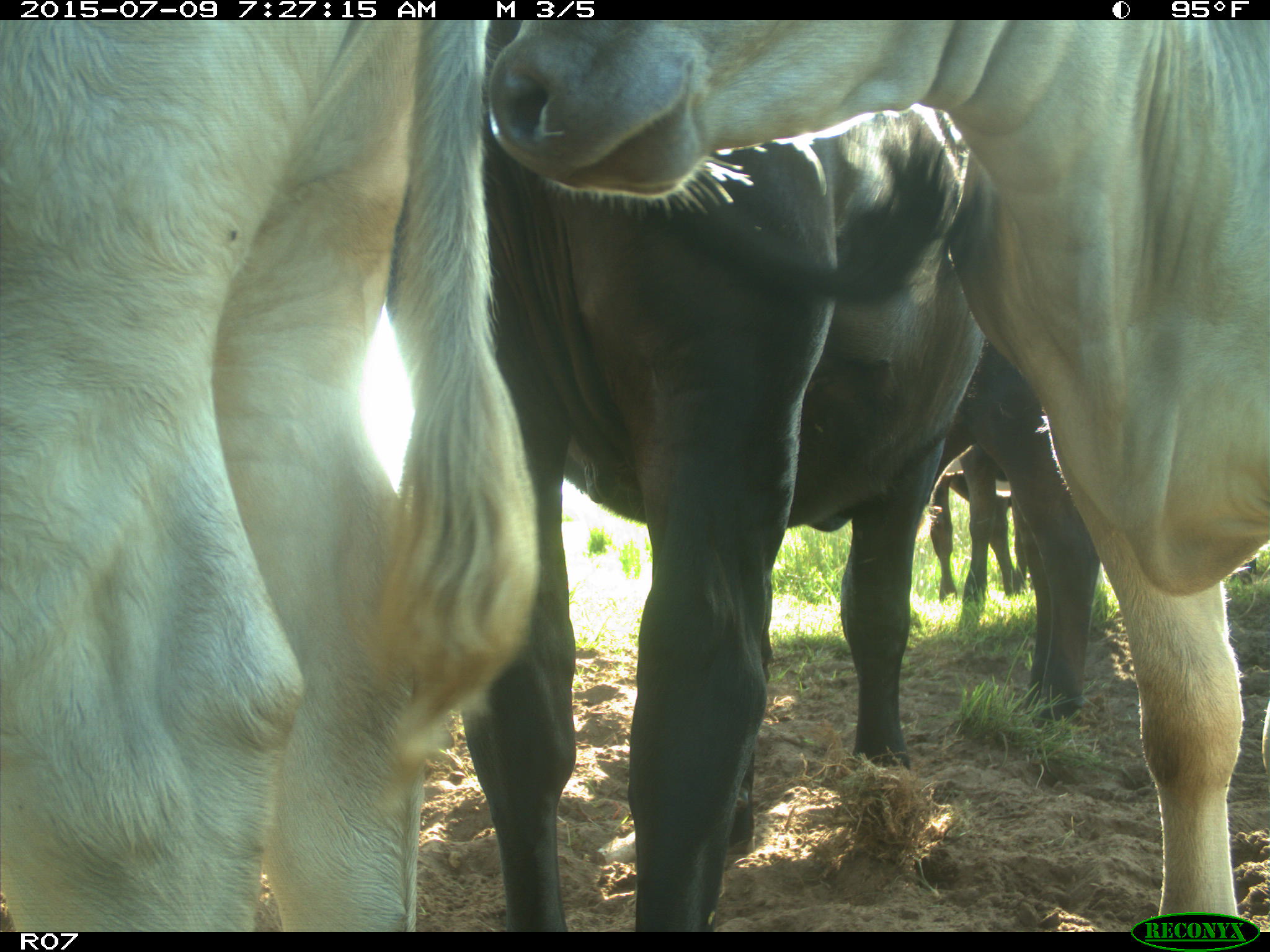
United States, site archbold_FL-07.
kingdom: Animalia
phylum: Chordata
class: Mammalia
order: Artiodactyla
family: Bovidae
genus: Bos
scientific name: Bos taurus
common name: domestic cow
Bos taurus (domestic cow).